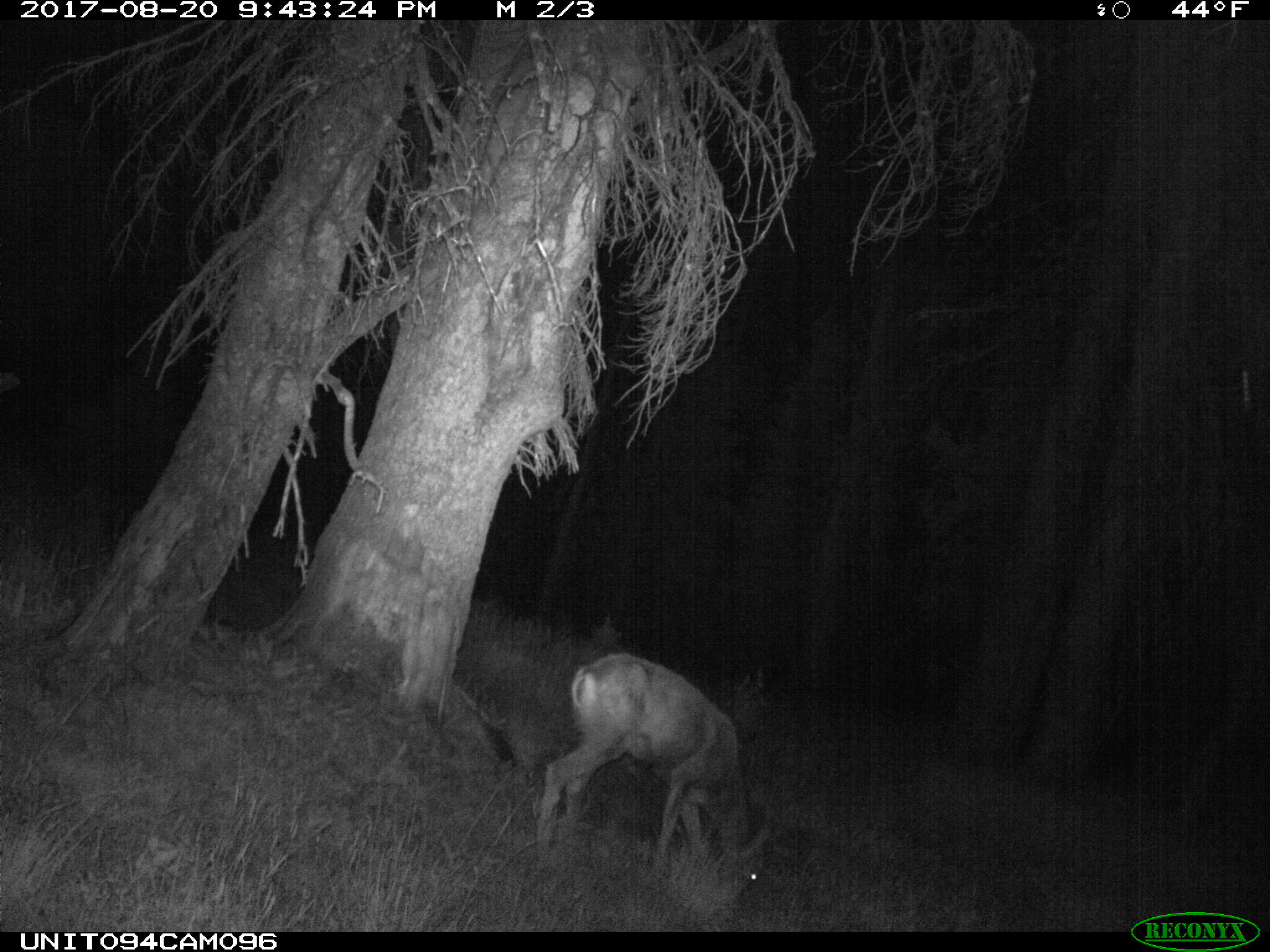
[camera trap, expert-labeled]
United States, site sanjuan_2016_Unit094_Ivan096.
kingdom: Animalia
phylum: Chordata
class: Mammalia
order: Artiodactyla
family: Cervidae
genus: Odocoileus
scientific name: Odocoileus hemionus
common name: mule deer